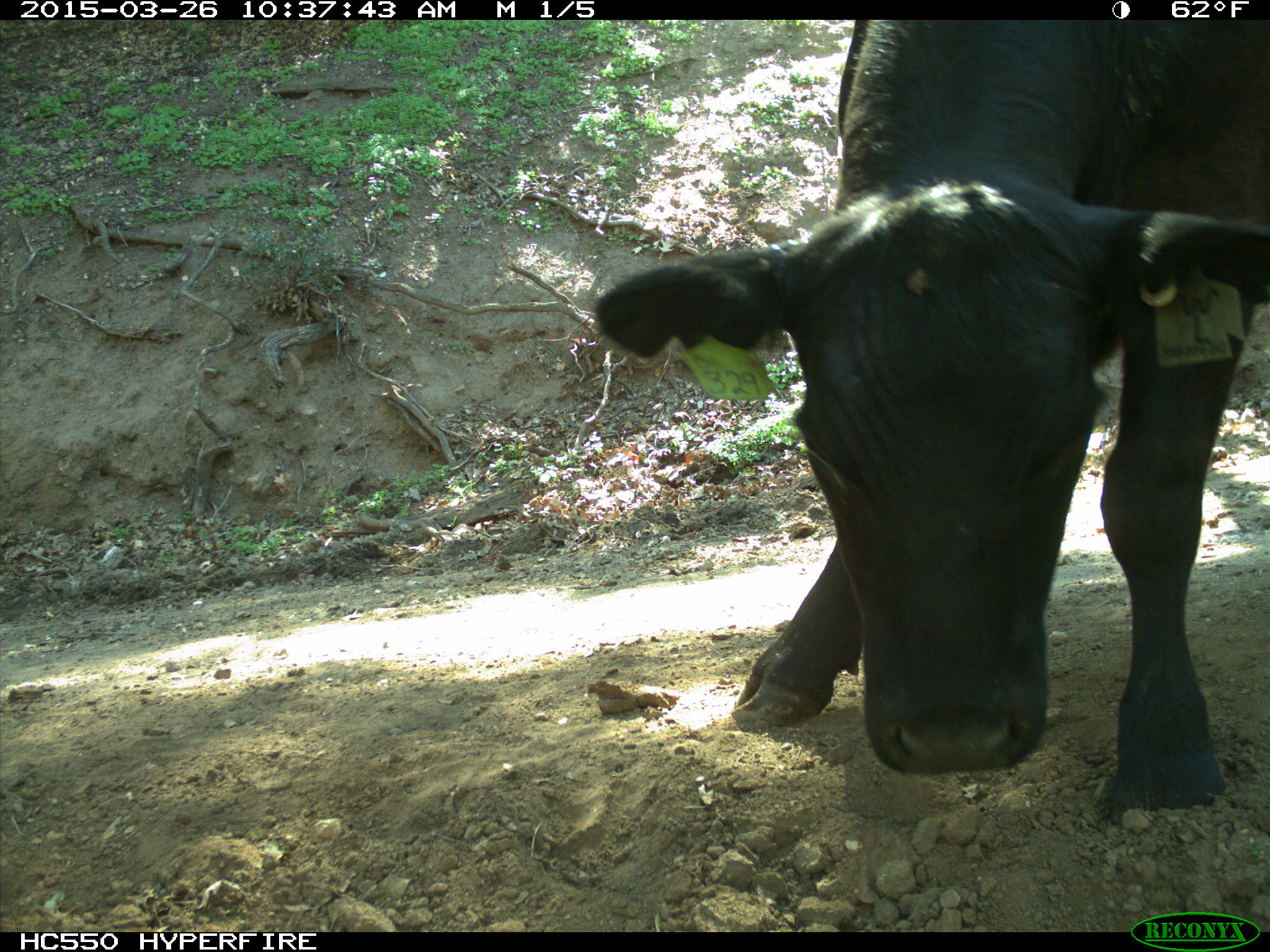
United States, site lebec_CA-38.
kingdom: Animalia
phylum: Chordata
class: Mammalia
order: Artiodactyla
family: Bovidae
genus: Bos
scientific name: Bos taurus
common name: domestic cow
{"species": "Bos taurus (domestic cow)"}